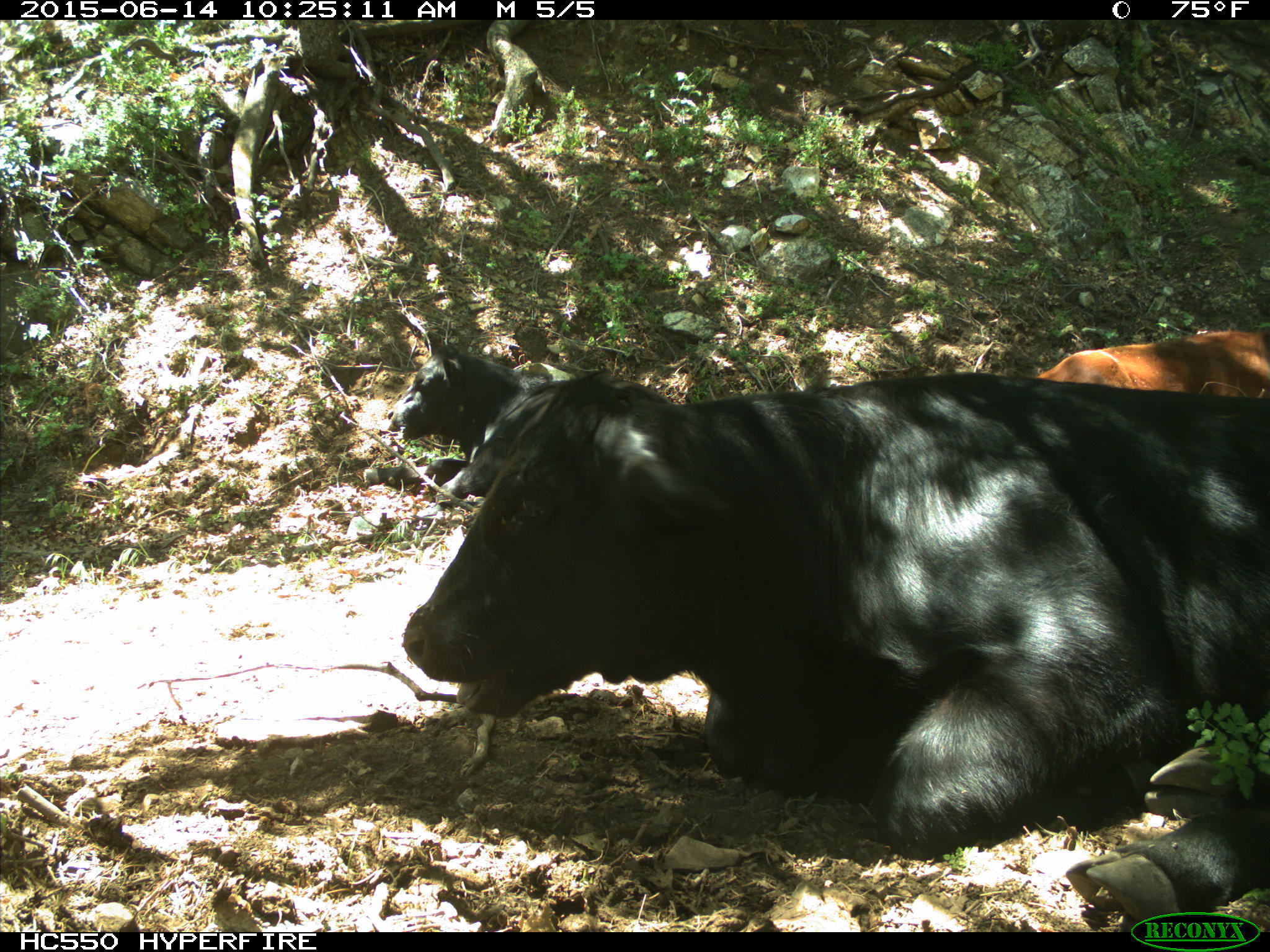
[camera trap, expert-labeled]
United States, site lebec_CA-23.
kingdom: Animalia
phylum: Chordata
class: Mammalia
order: Artiodactyla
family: Bovidae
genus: Bos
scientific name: Bos taurus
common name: domestic cow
Bos taurus (domestic cow).